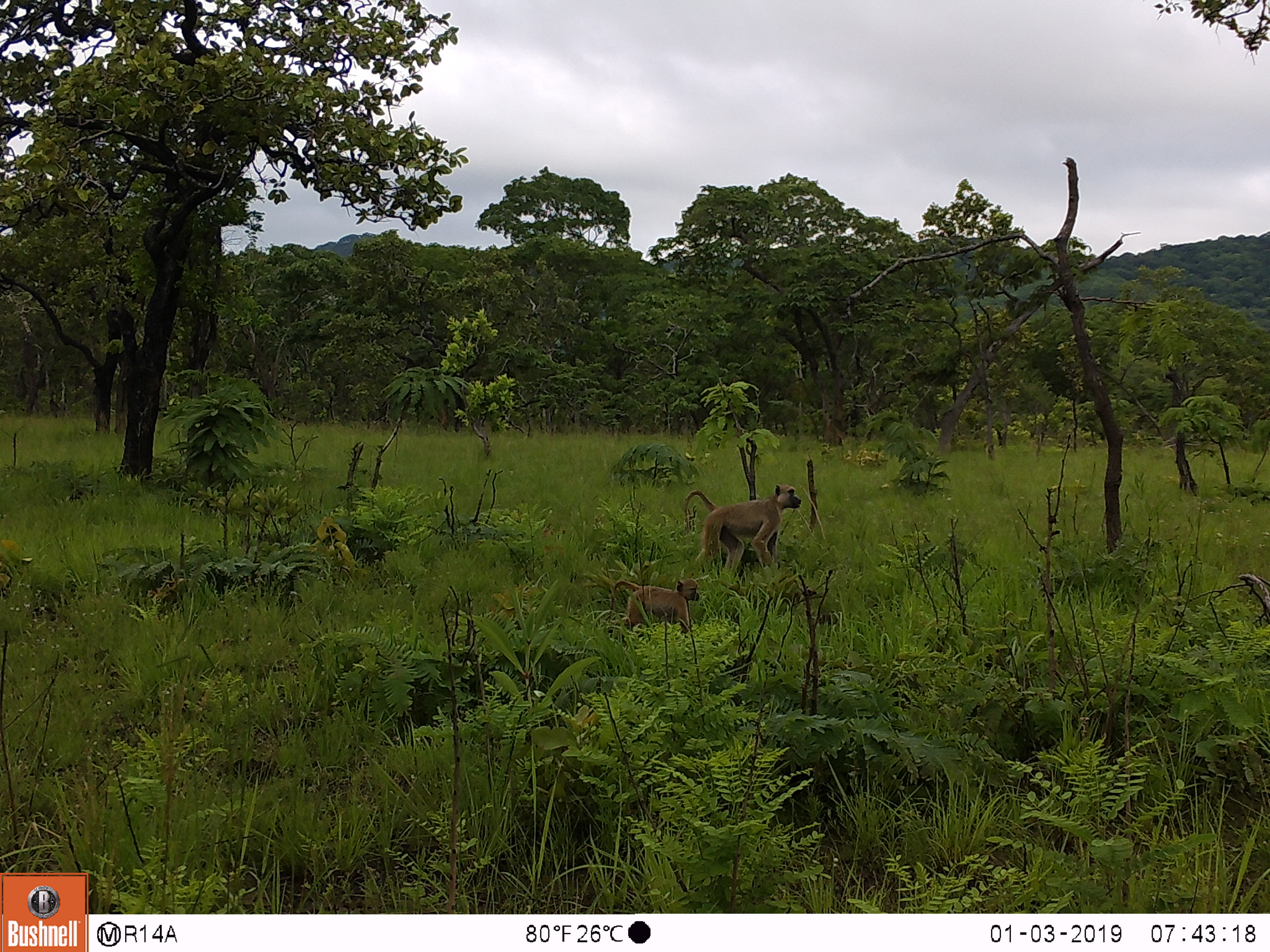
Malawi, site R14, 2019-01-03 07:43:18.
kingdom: Animalia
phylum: Chordata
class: Mammalia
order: Primates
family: Cercopithecidae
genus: Papio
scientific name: Papio cynocephalus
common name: yellow baboon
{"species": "yellow baboon (Papio cynocephalus)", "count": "2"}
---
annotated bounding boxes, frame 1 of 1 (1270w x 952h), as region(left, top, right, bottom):
yellow baboon: region(682, 481, 800, 576); region(604, 575, 701, 640)